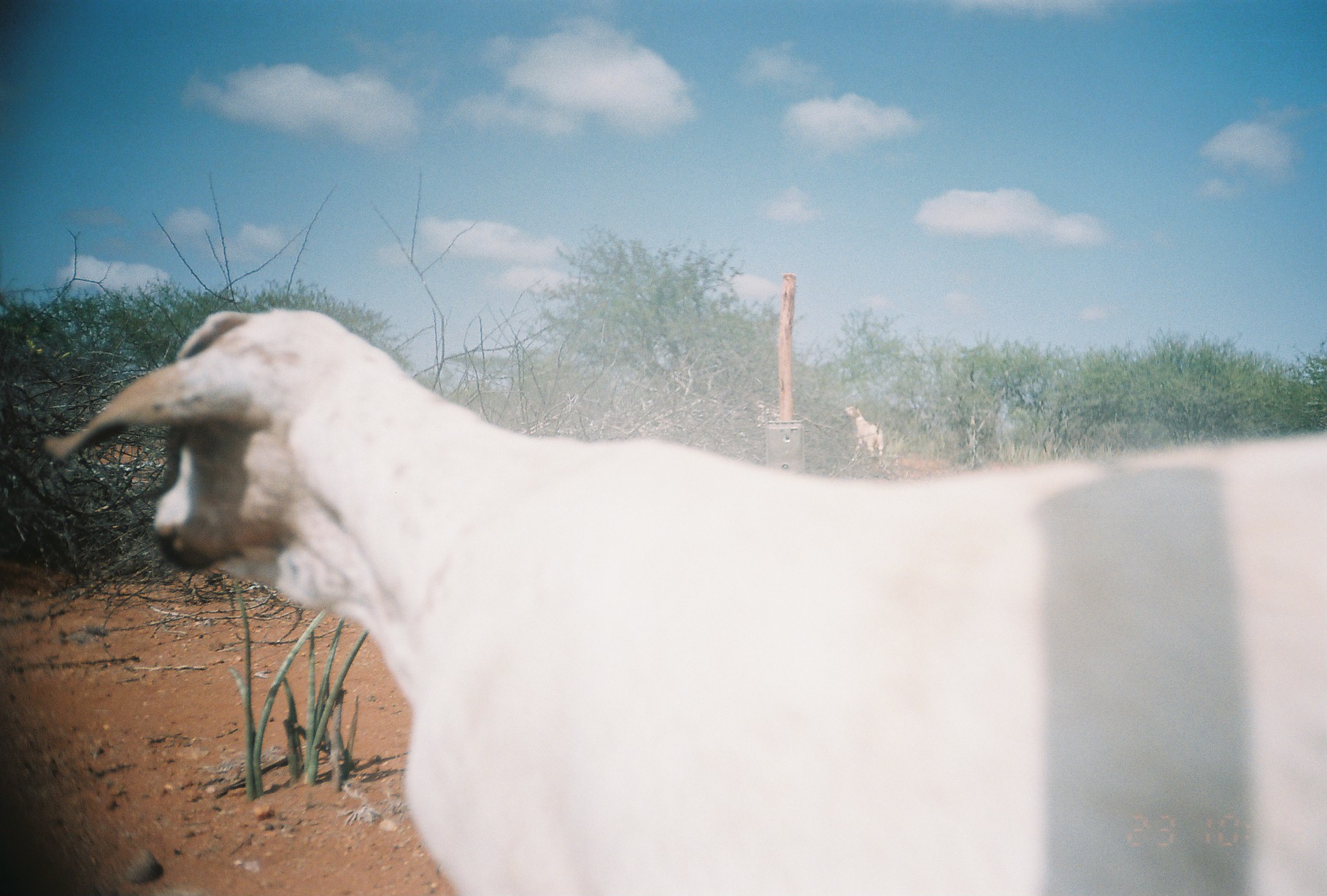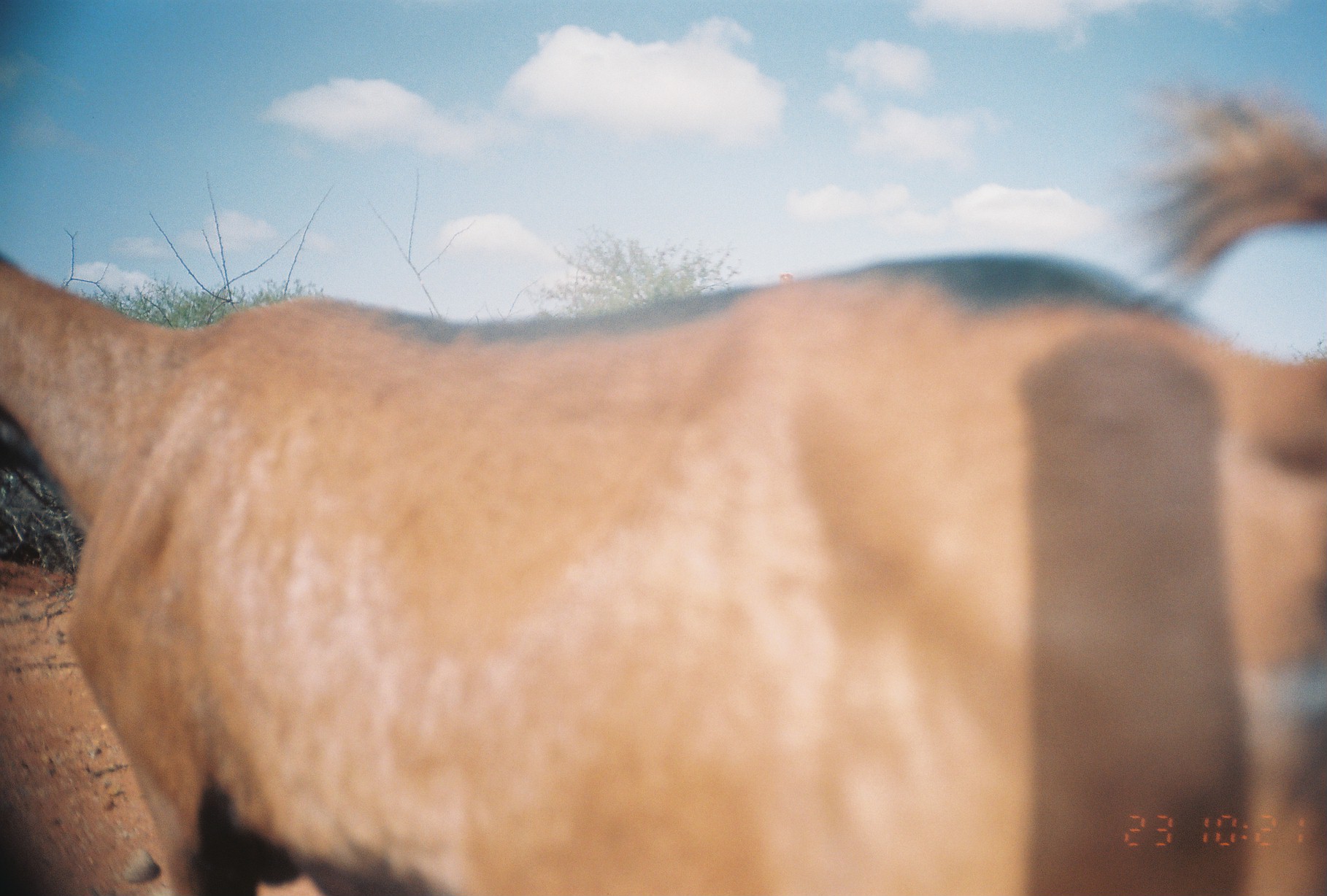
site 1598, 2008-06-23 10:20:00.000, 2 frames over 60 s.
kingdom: Animalia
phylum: Chordata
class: Mammalia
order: Artiodactyla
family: Bovidae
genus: Capra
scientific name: Capra aegagrus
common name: wild goat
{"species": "Capra aegagrus (wild goat)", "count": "1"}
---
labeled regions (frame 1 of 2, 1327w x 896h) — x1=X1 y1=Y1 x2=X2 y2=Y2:
capra aegagrus: x1=40 y1=307 x2=1325 y2=895; x1=843 y1=403 x2=885 y2=458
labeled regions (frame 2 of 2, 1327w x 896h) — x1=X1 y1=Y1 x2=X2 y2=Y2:
capra aegagrus: x1=0 y1=83 x2=1326 y2=896